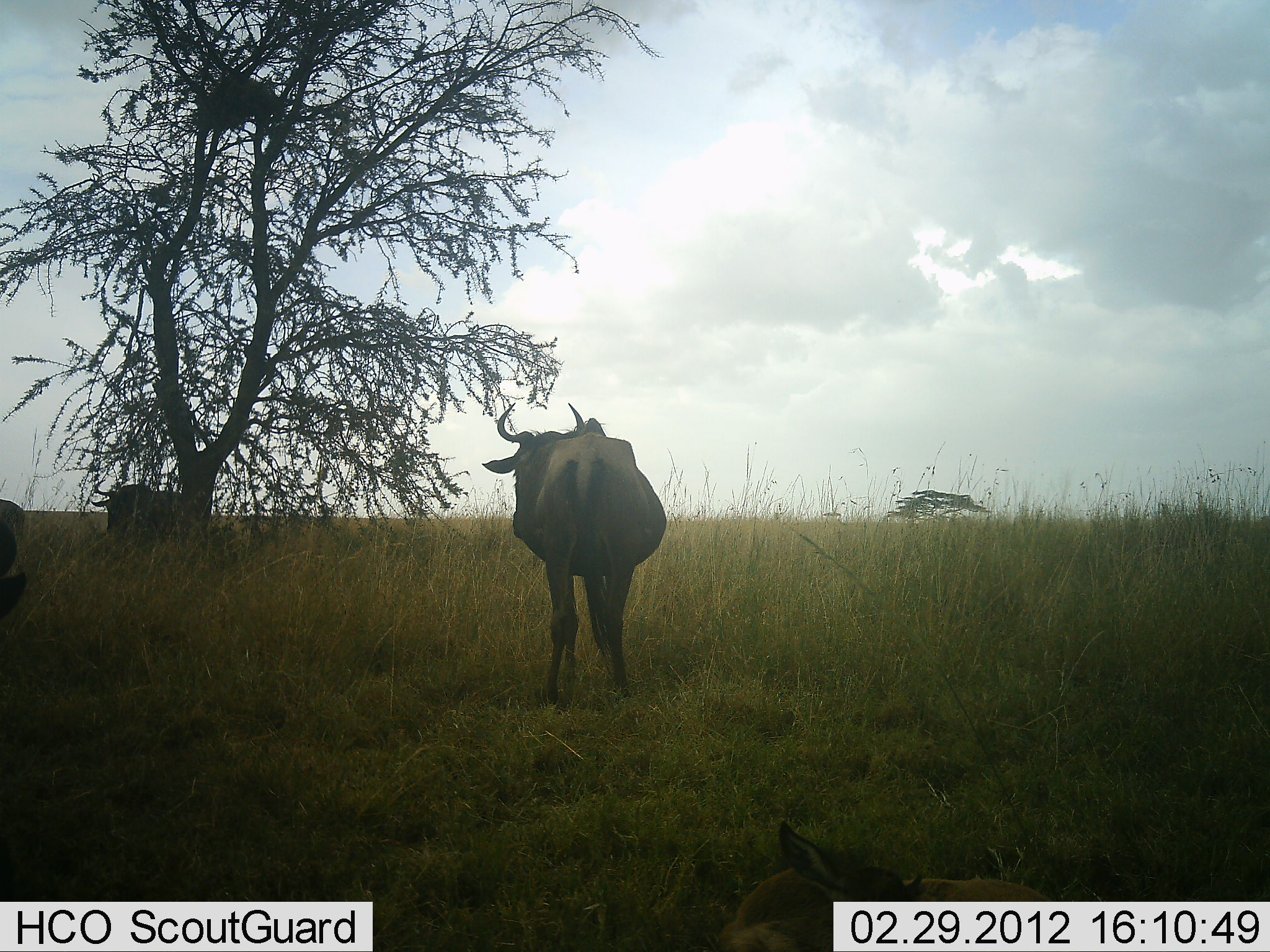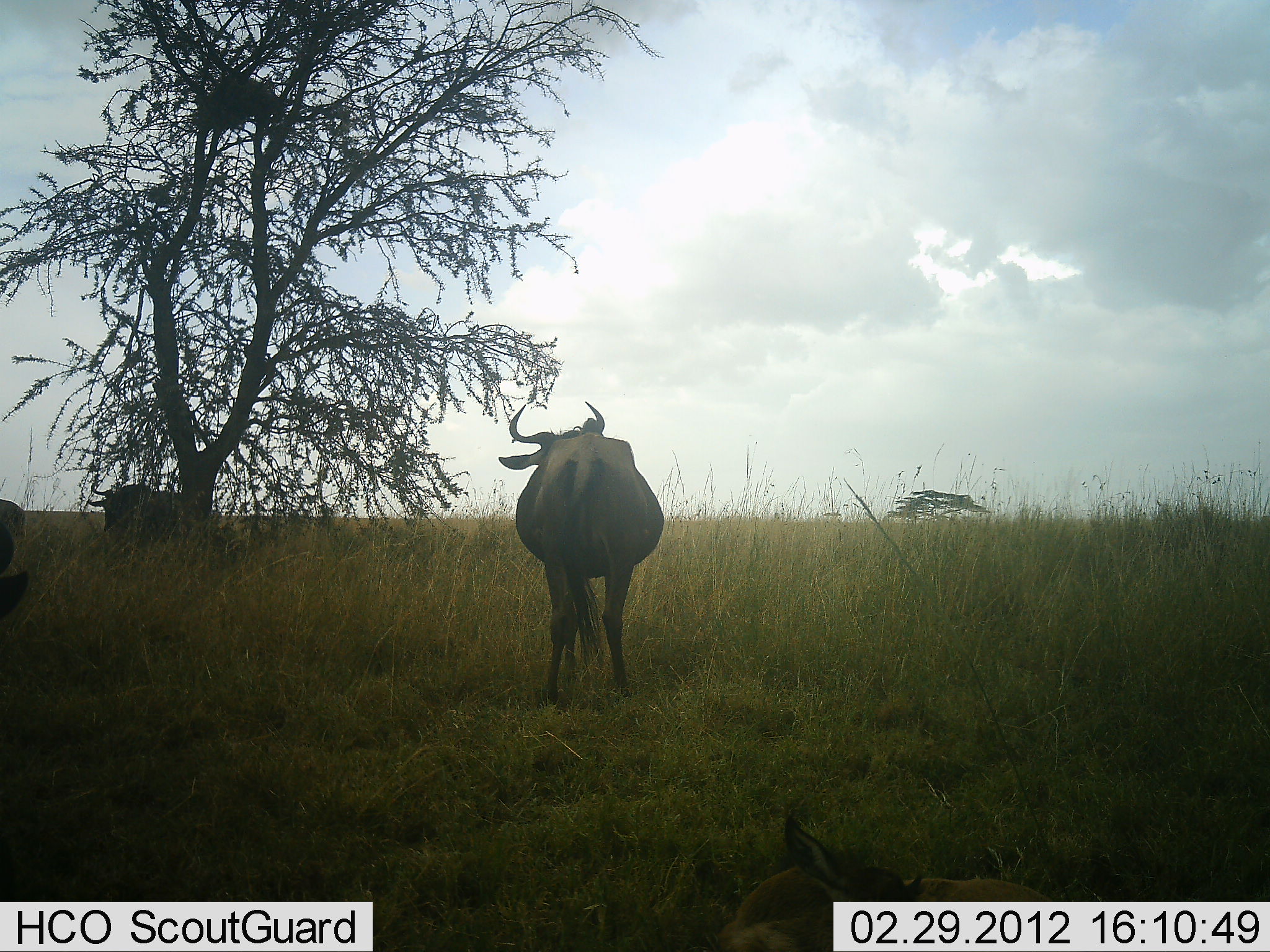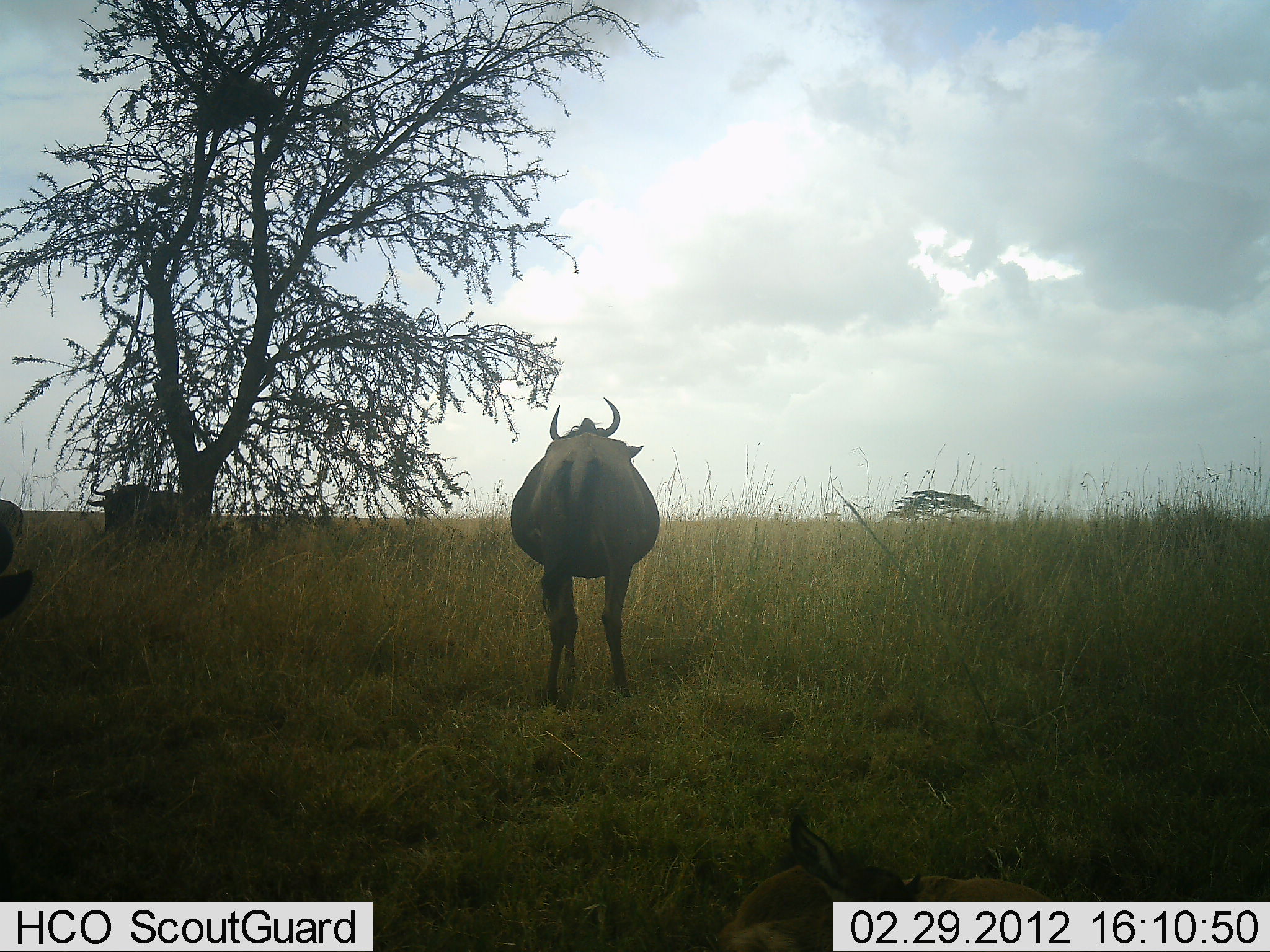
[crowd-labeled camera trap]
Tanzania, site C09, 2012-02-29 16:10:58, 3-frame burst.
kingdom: Animalia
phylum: Chordata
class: Mammalia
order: Artiodactyla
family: Bovidae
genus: Connochaetes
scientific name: Connochaetes taurinus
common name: blue wildebeest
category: wildebeest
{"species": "wildebeest (blue wildebeest) (Connochaetes taurinus)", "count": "3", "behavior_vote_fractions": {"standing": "82%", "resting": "41%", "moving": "6%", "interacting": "0%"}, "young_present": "12%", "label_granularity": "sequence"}